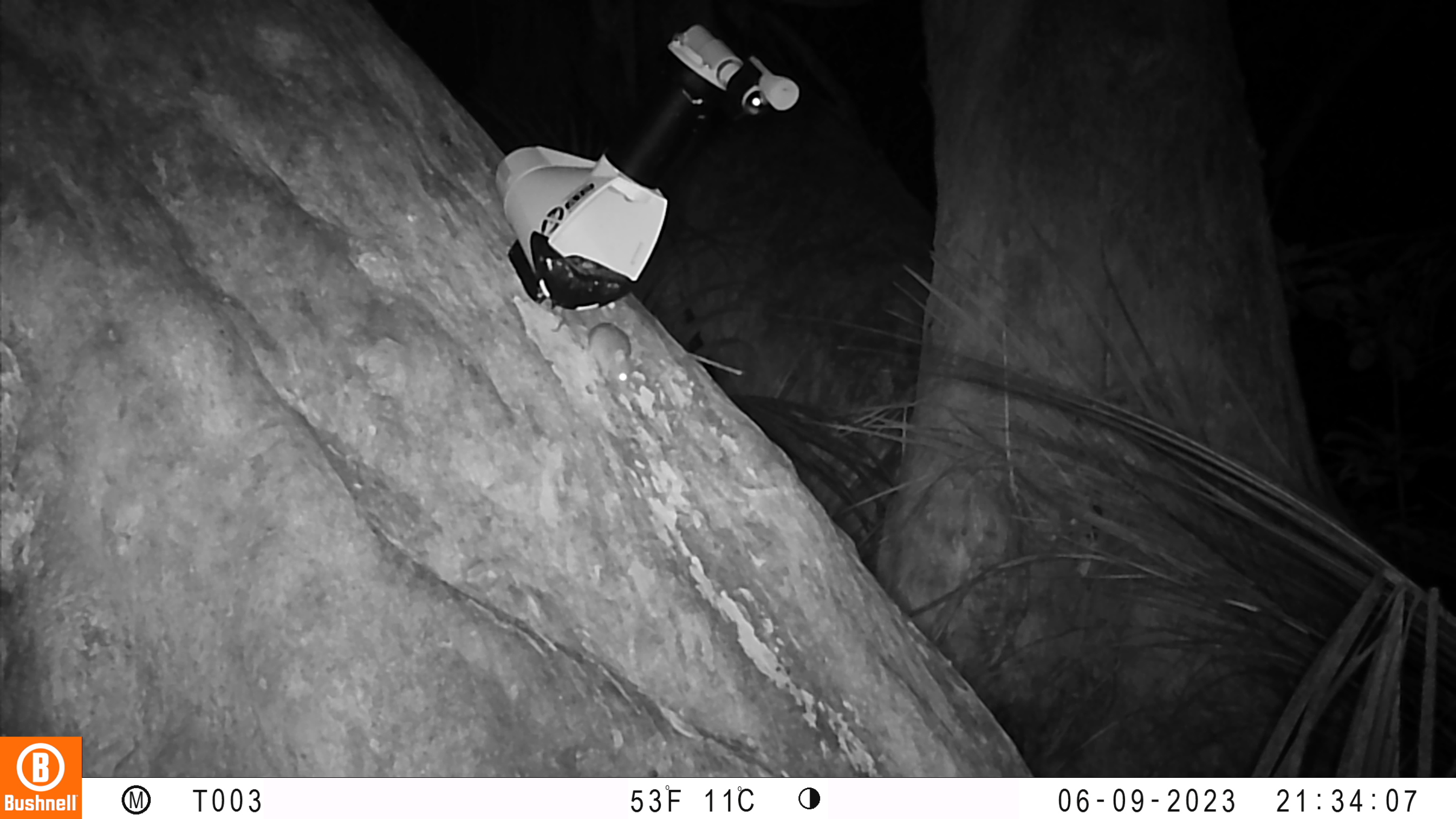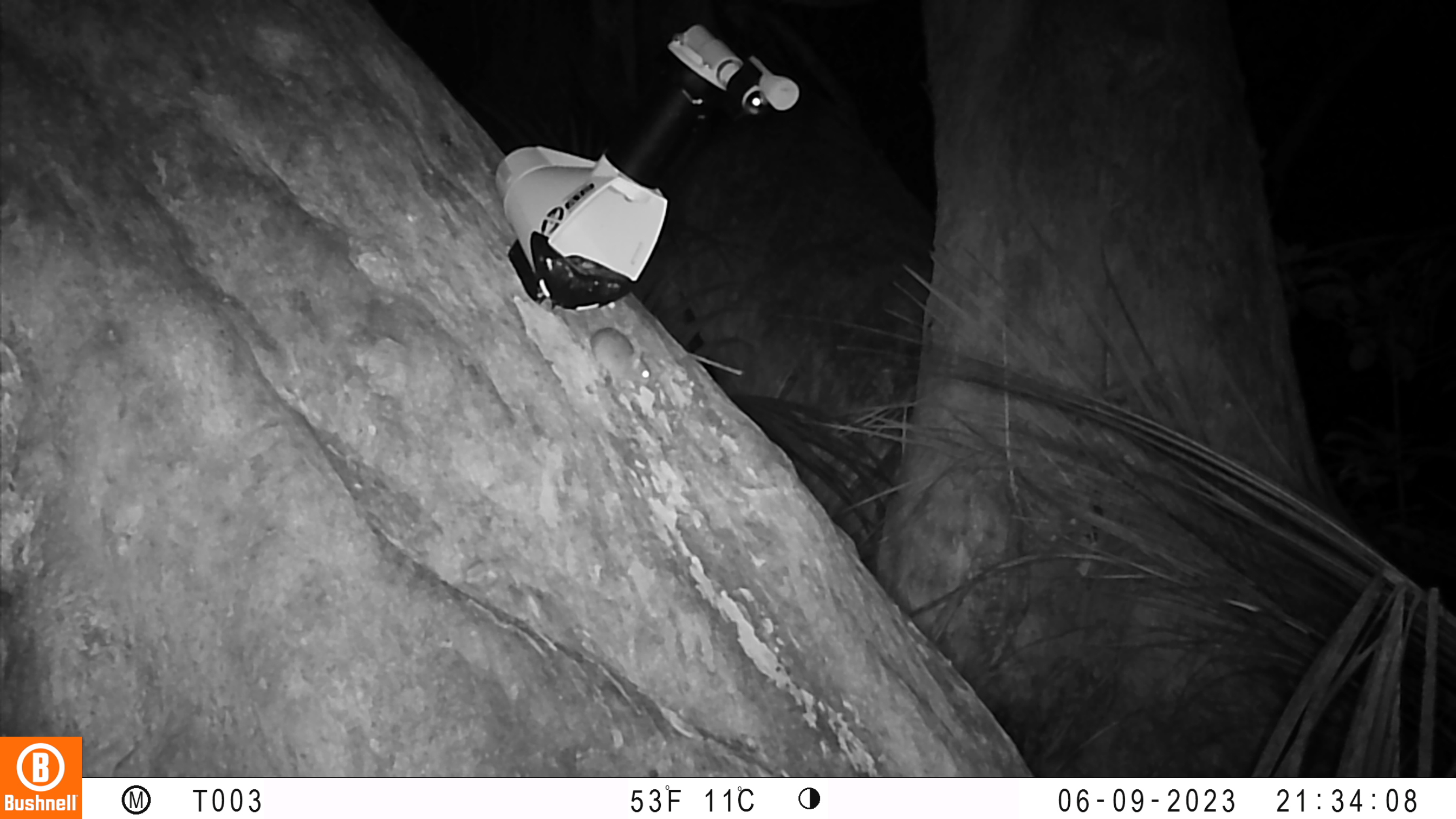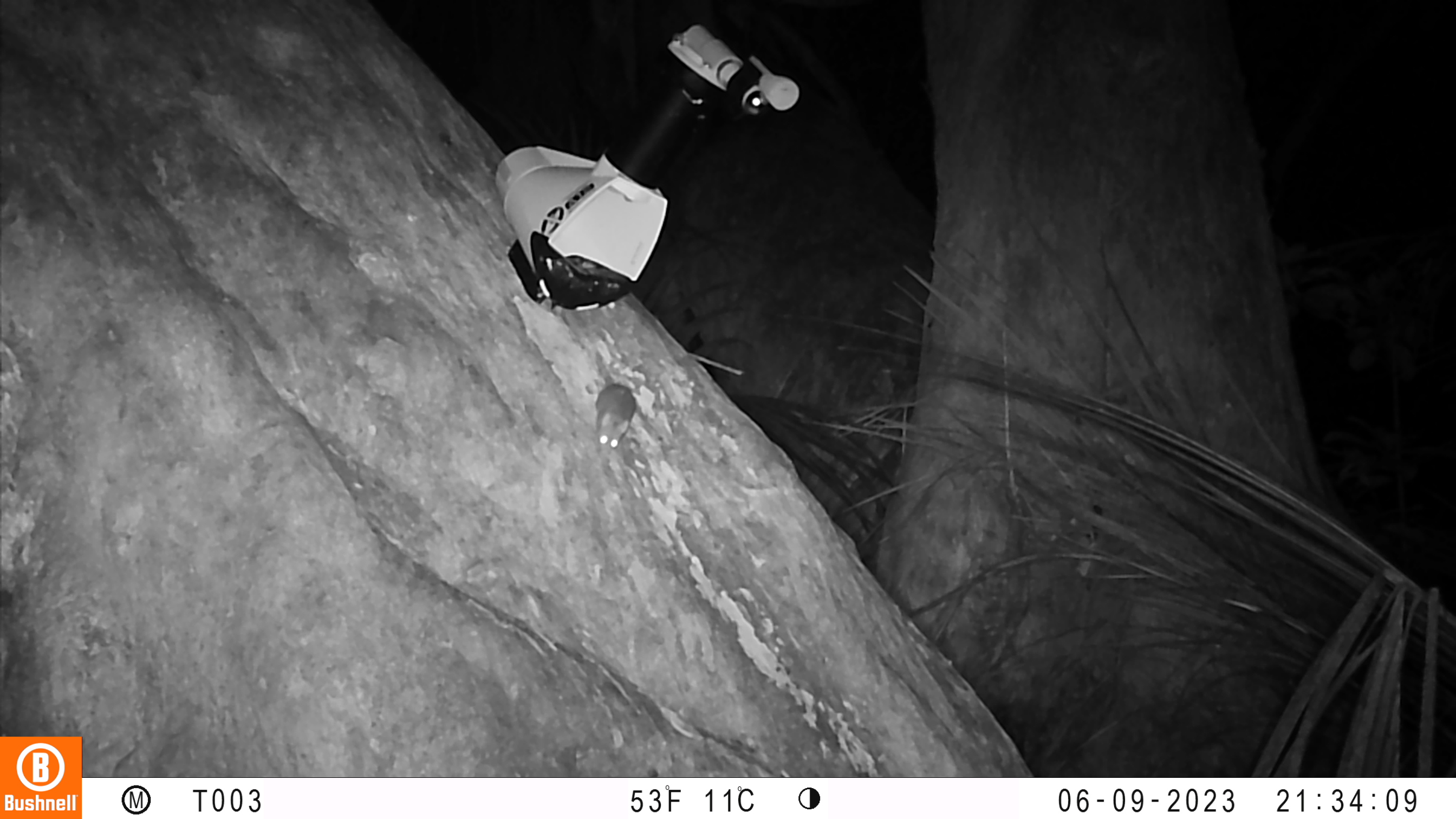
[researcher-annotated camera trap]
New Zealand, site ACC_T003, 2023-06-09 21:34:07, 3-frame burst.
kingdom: Animalia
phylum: Chordata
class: Mammalia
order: Rodentia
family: Muridae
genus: Mus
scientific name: Mus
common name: mouse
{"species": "mouse (Mus)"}